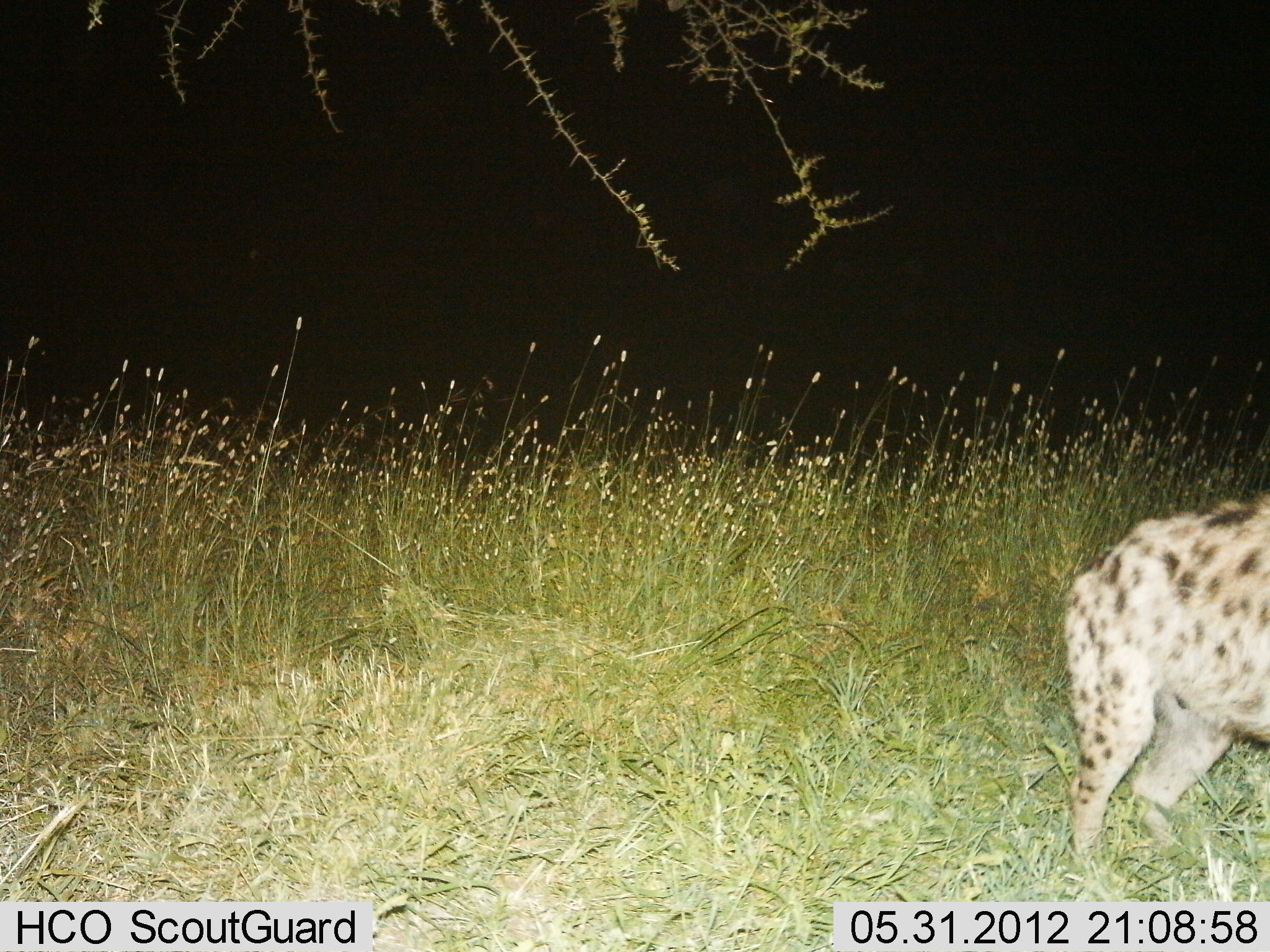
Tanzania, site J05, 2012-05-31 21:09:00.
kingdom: Animalia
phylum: Chordata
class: Mammalia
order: Carnivora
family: Hyaenidae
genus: Crocuta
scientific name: Crocuta crocuta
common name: spotted hyena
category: hyenaspotted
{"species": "hyenaspotted (spotted hyena) (Crocuta crocuta)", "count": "1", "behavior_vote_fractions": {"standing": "70%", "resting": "0%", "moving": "30%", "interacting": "0%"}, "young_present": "0%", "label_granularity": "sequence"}